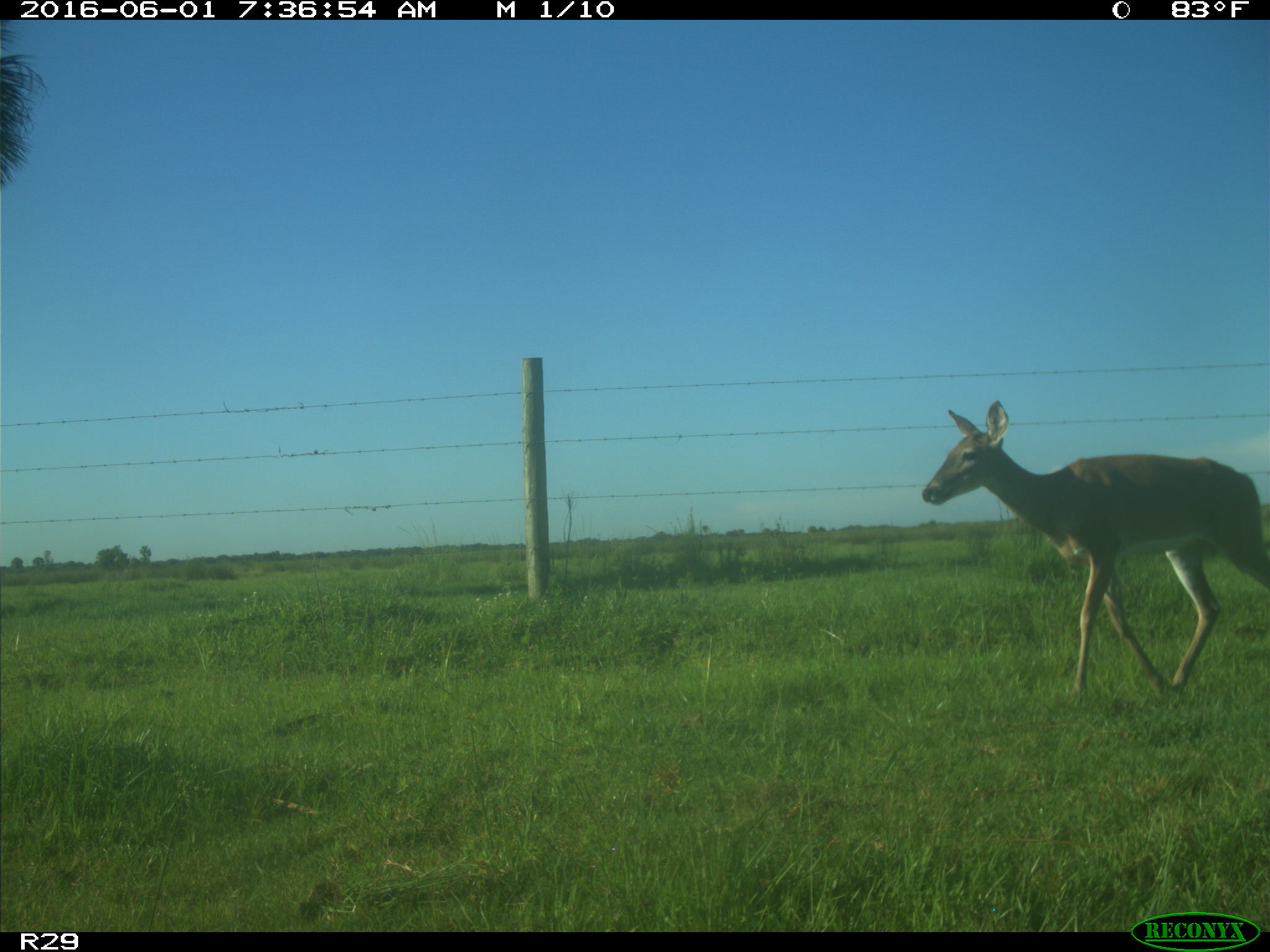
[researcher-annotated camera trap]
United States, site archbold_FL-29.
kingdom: Animalia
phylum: Chordata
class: Mammalia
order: Artiodactyla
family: Cervidae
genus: Odocoileus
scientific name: Odocoileus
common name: deer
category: unidentified deer